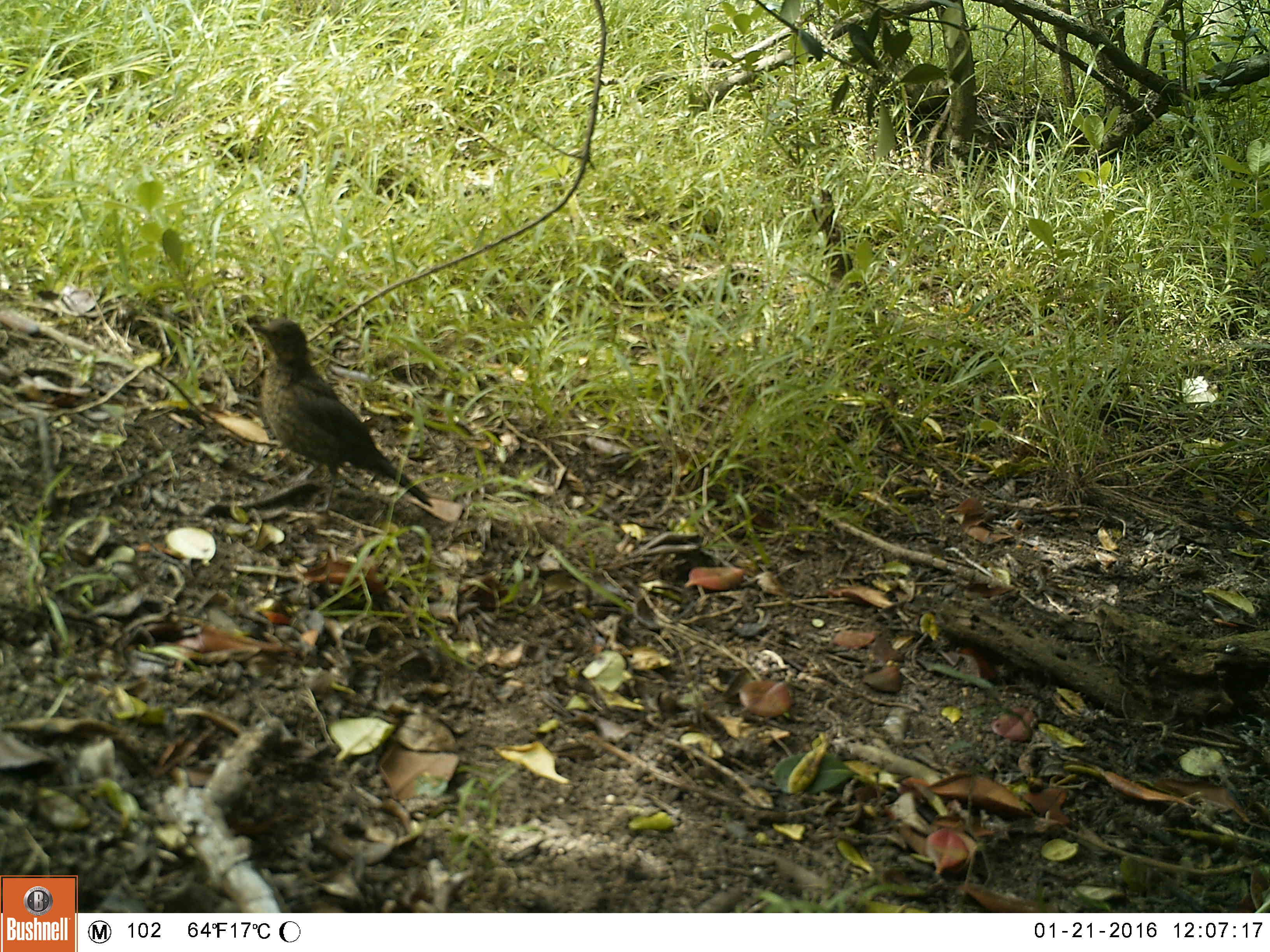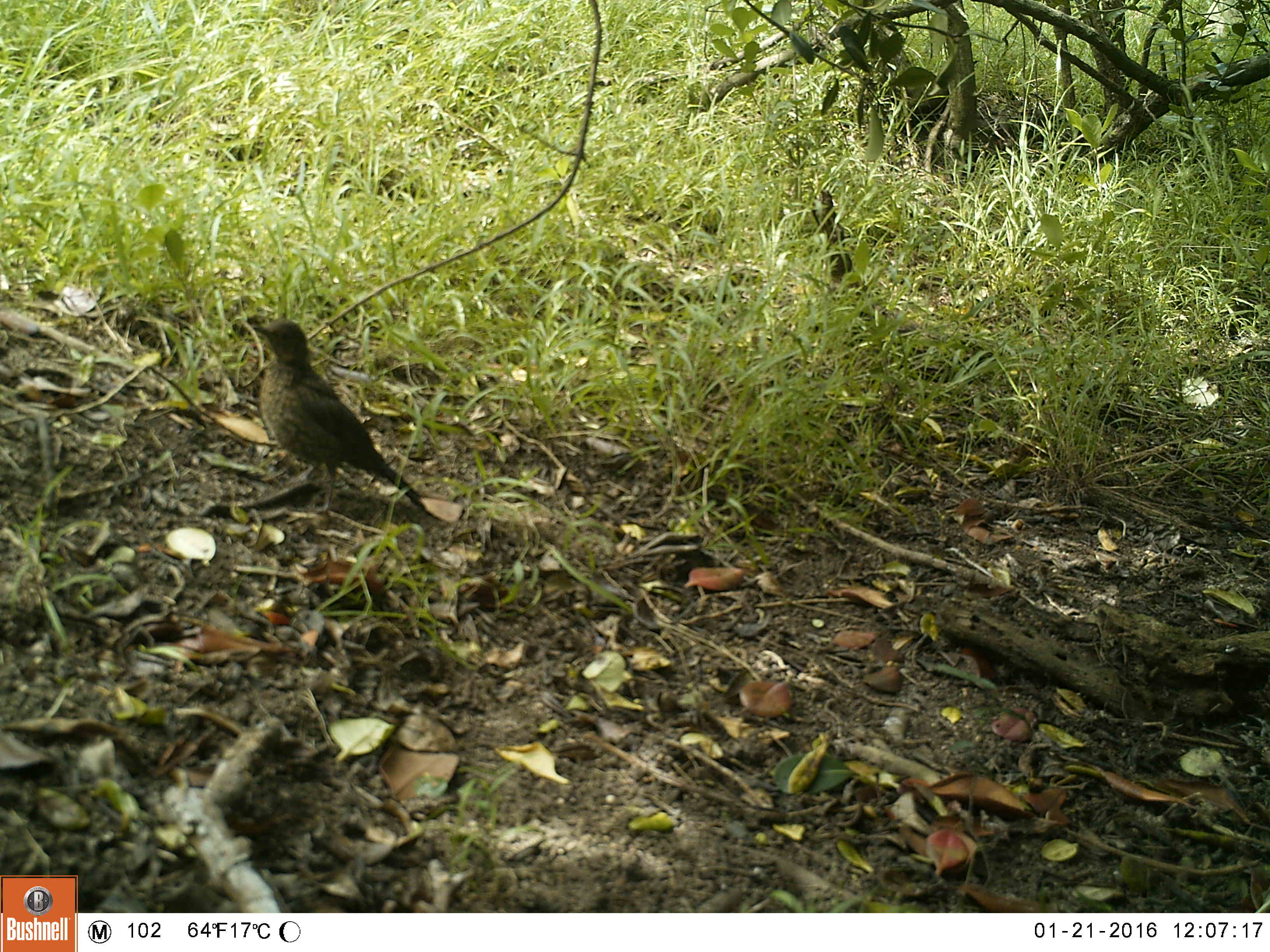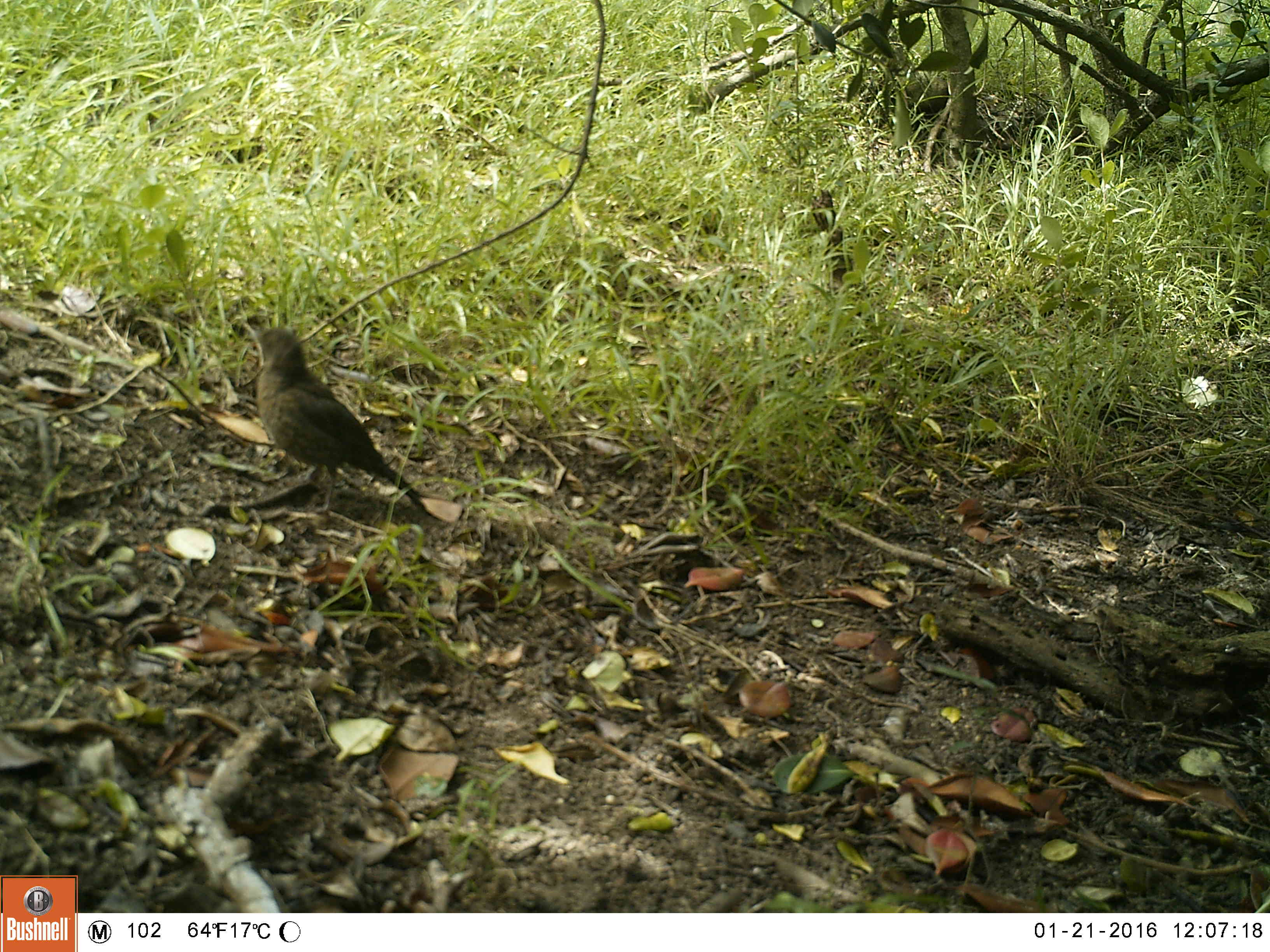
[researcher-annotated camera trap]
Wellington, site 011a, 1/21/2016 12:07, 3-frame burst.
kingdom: Animalia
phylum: Chordata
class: Aves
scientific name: Aves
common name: bird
Bird (Aves).